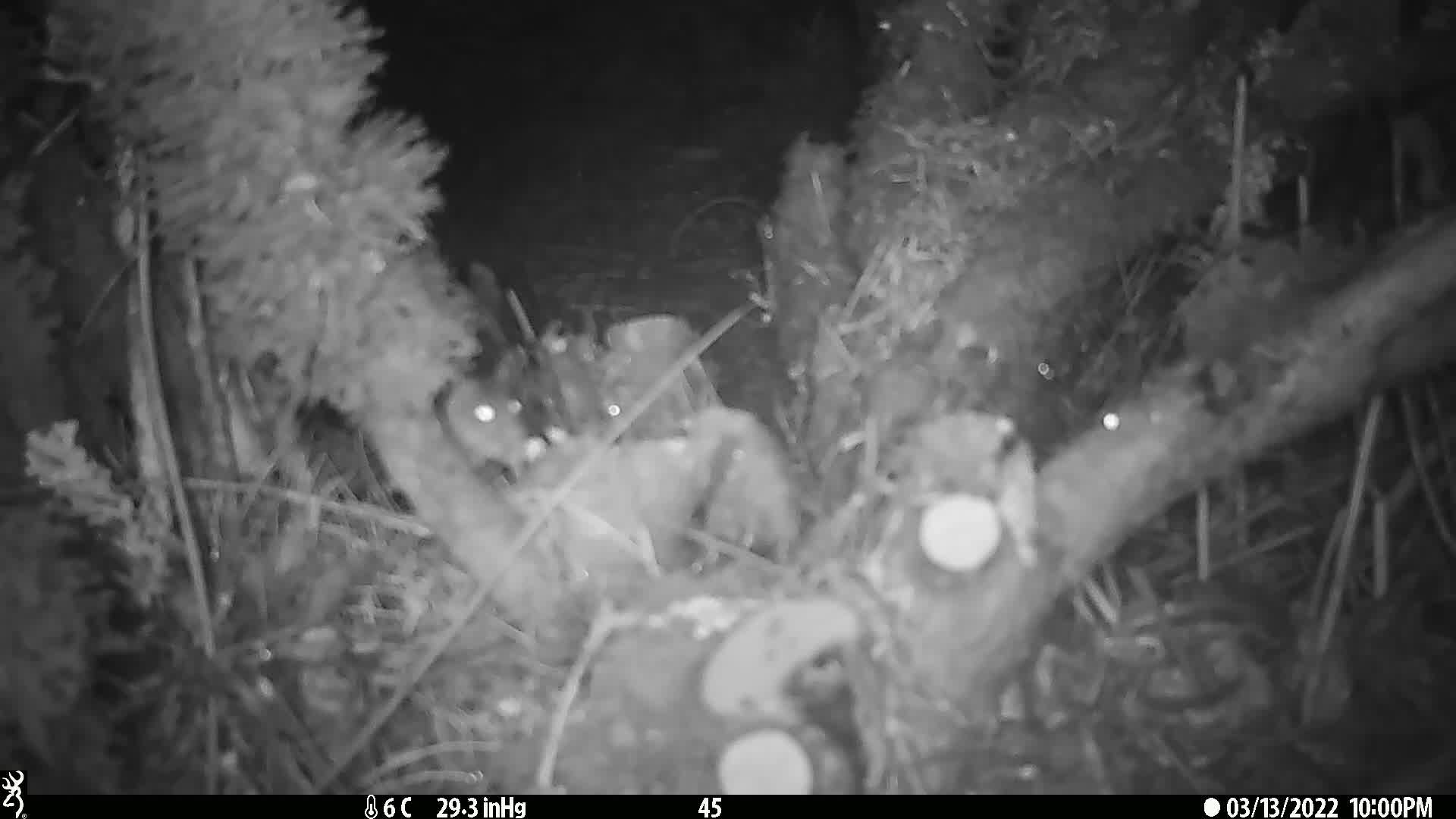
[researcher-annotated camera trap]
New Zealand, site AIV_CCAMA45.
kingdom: Animalia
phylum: Chordata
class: Mammalia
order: Rodentia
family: Muridae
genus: Mus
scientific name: Mus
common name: mouse